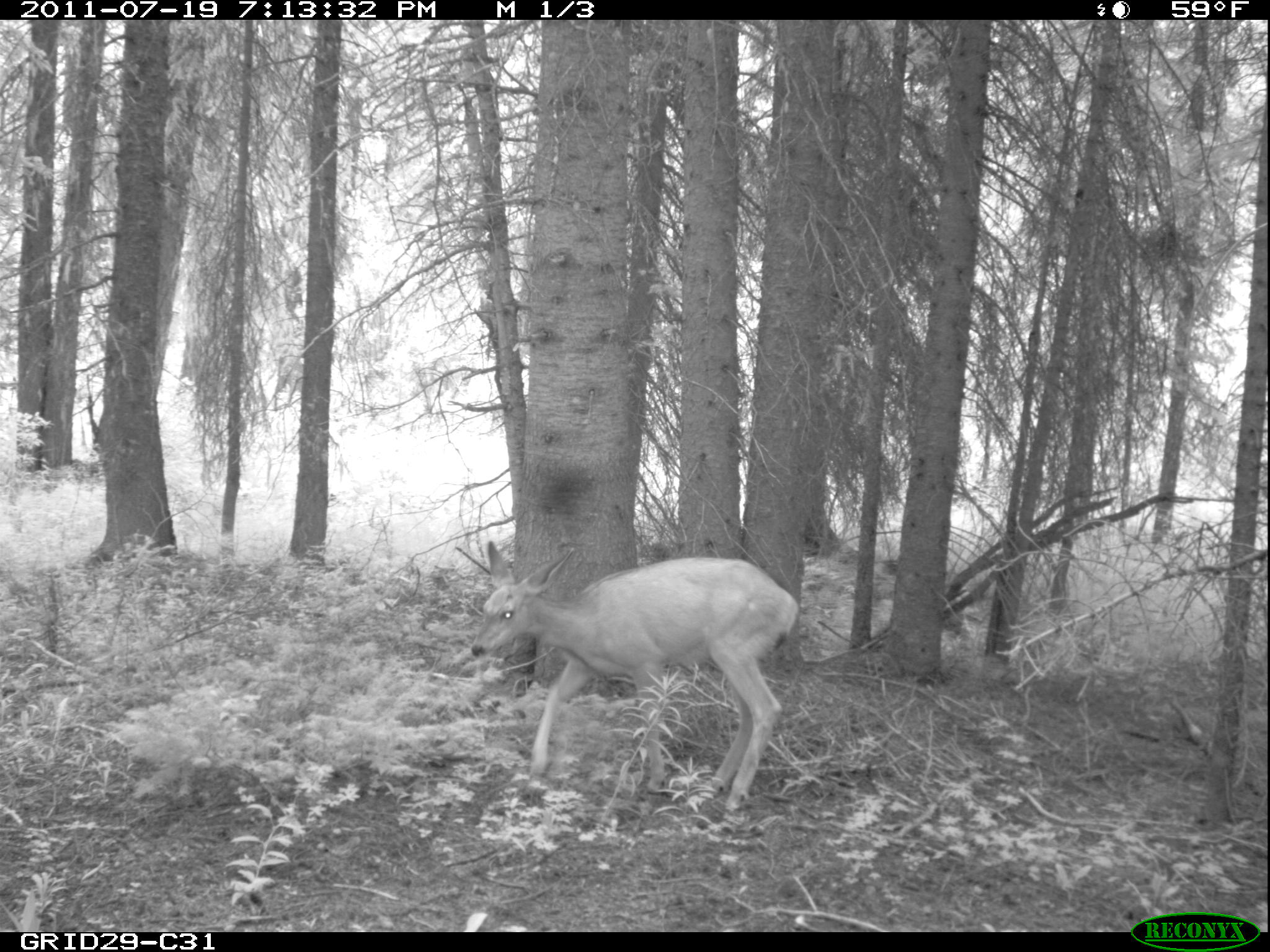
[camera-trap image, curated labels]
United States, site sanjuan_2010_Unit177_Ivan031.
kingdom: Animalia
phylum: Chordata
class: Mammalia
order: Artiodactyla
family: Cervidae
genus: Odocoileus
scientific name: Odocoileus hemionus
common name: mule deer